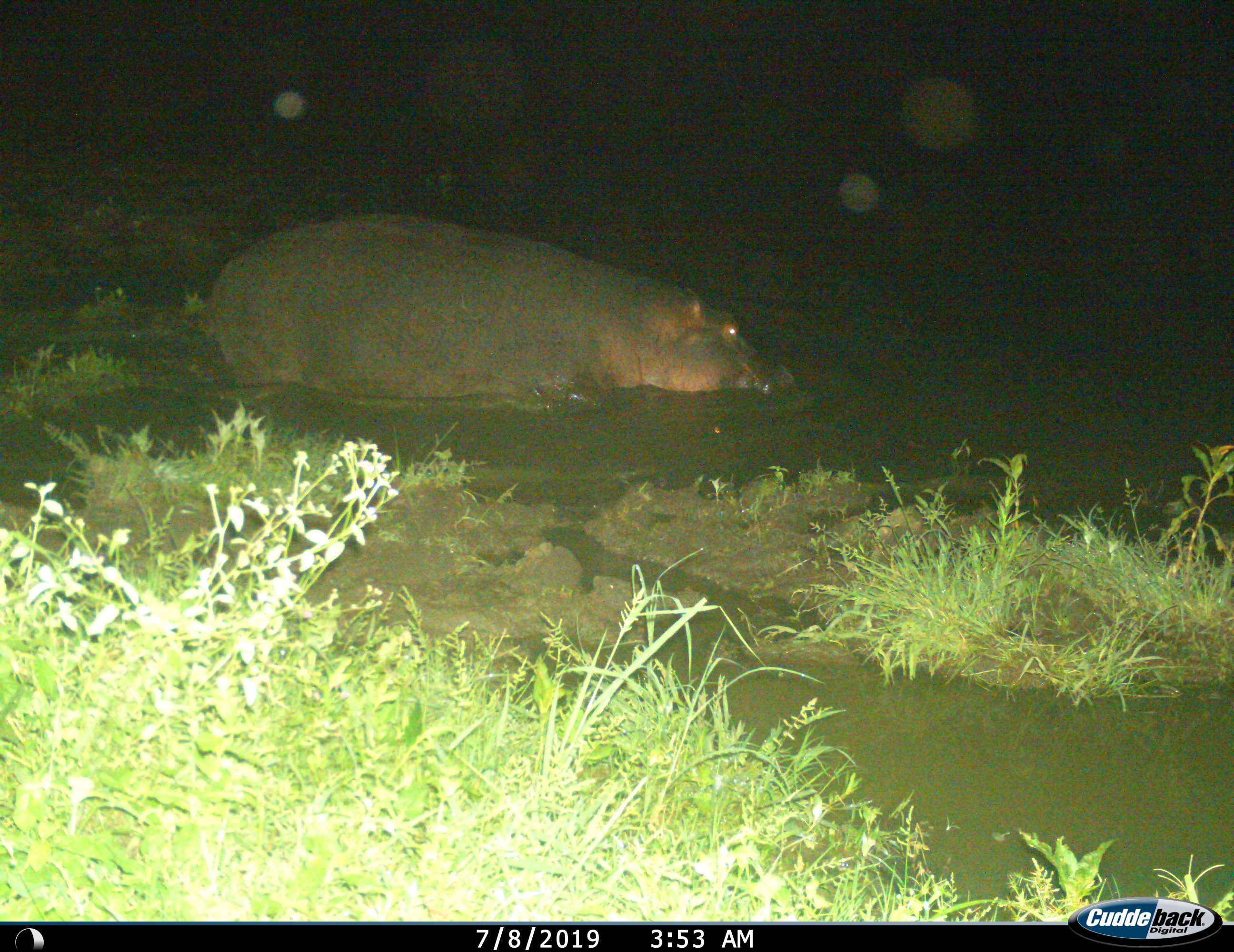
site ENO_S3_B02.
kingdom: Animalia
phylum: Chordata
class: Mammalia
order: Artiodactyla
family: Hippopotamidae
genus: Hippopotamus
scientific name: Hippopotamus amphibius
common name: hippopotamus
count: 1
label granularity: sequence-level